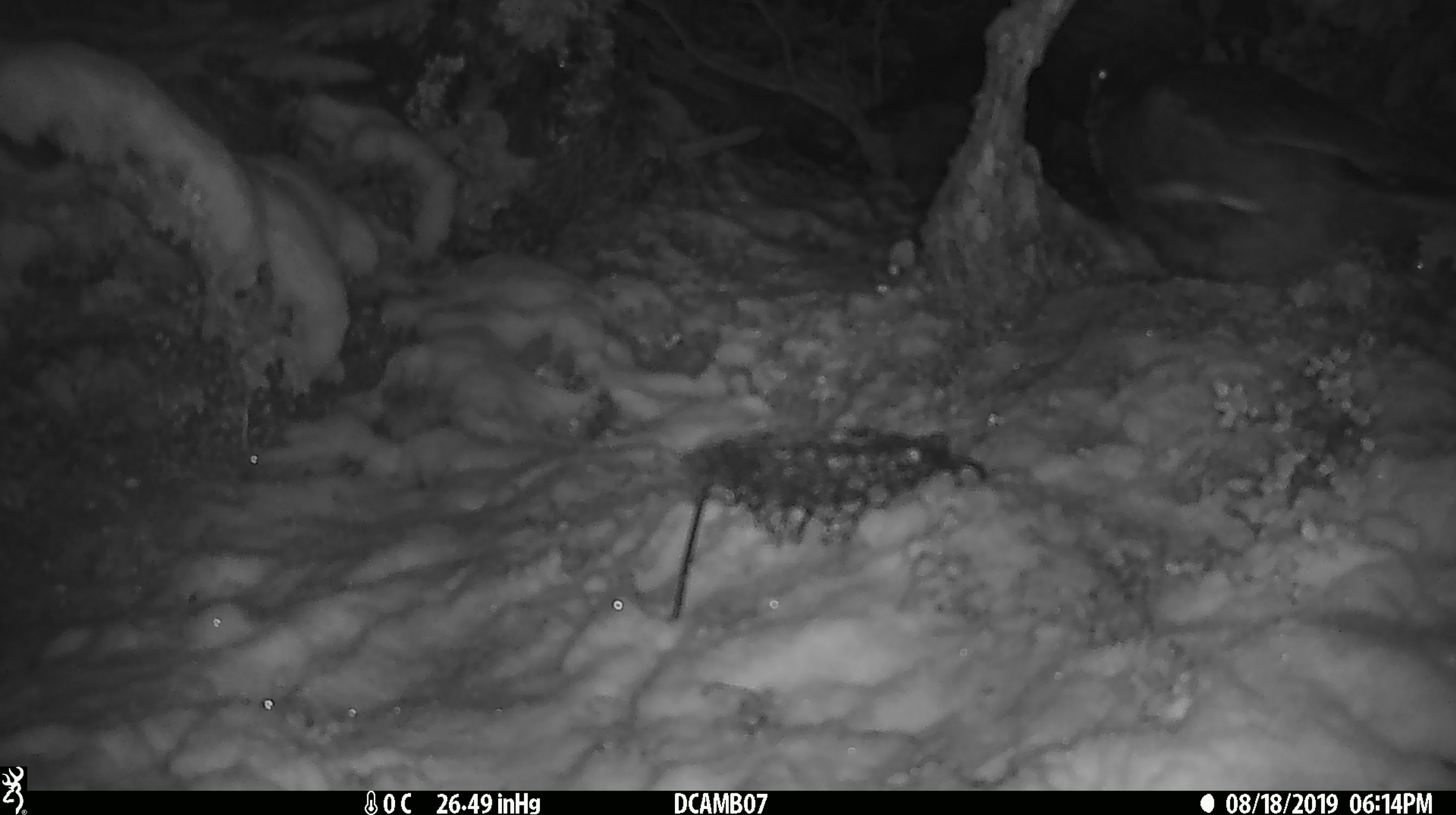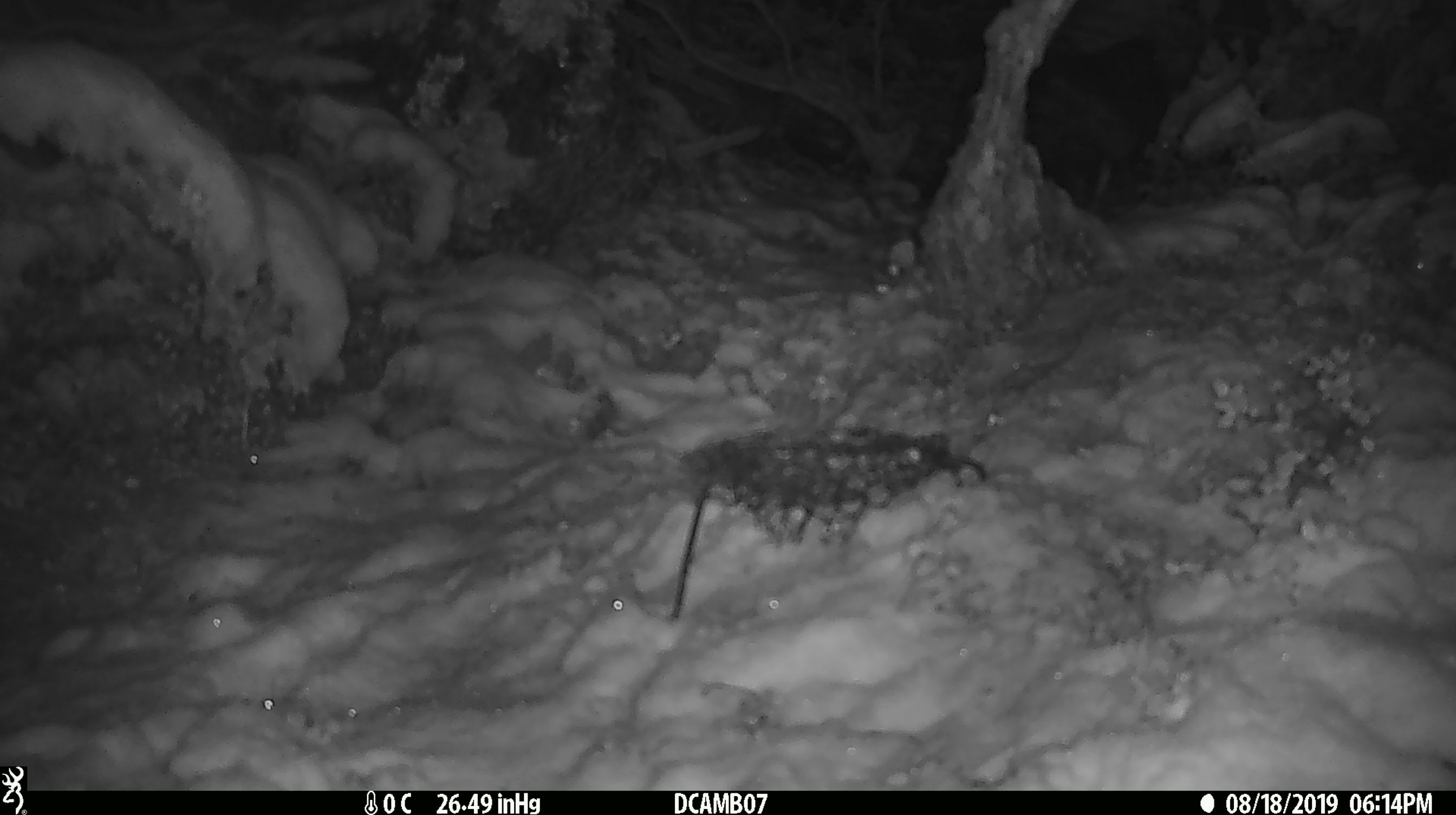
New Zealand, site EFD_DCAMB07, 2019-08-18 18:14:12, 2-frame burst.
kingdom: Animalia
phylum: Chordata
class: Aves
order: Psittaciformes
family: Strigopidae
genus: Nestor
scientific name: Nestor notabilis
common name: kea